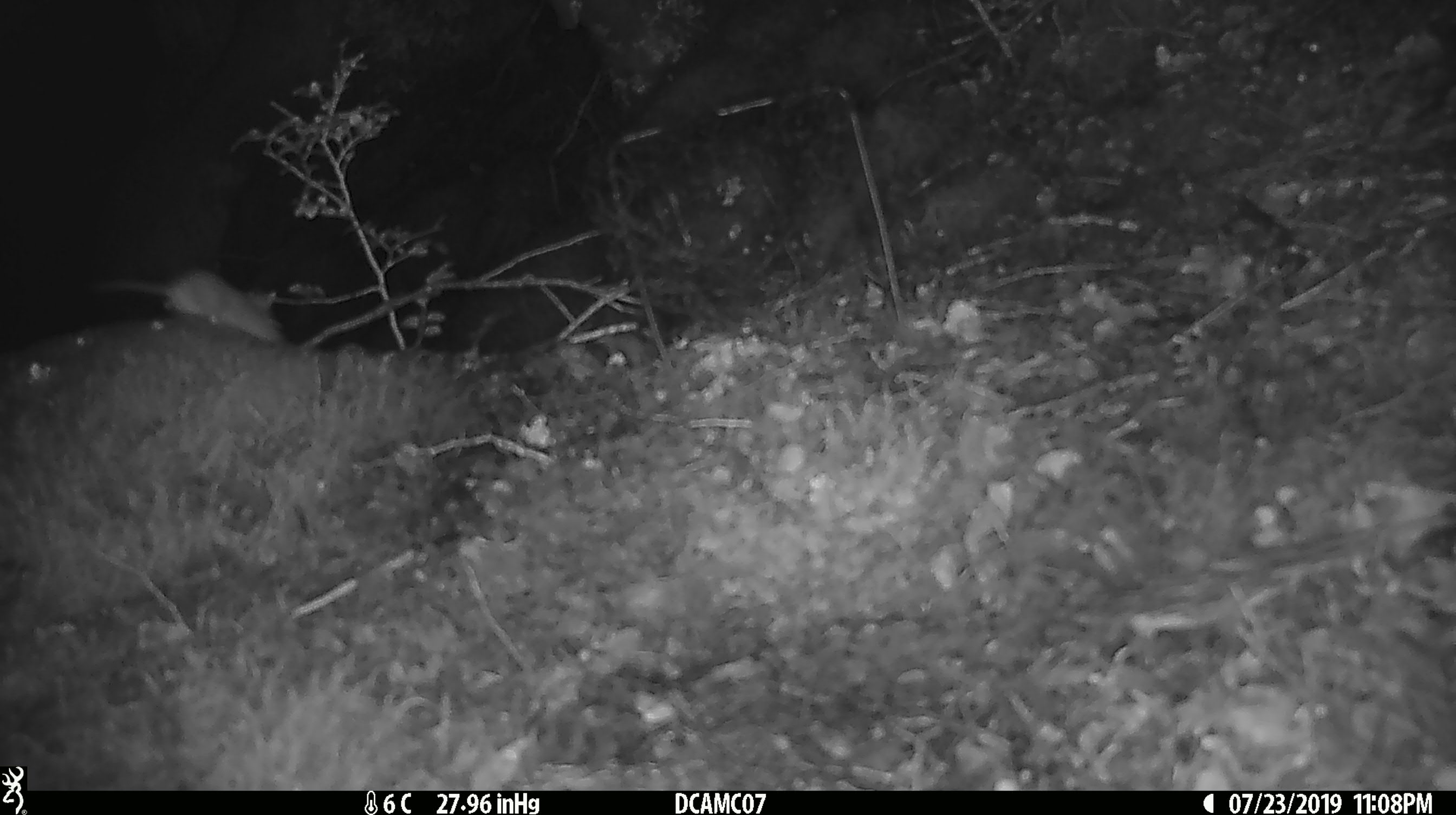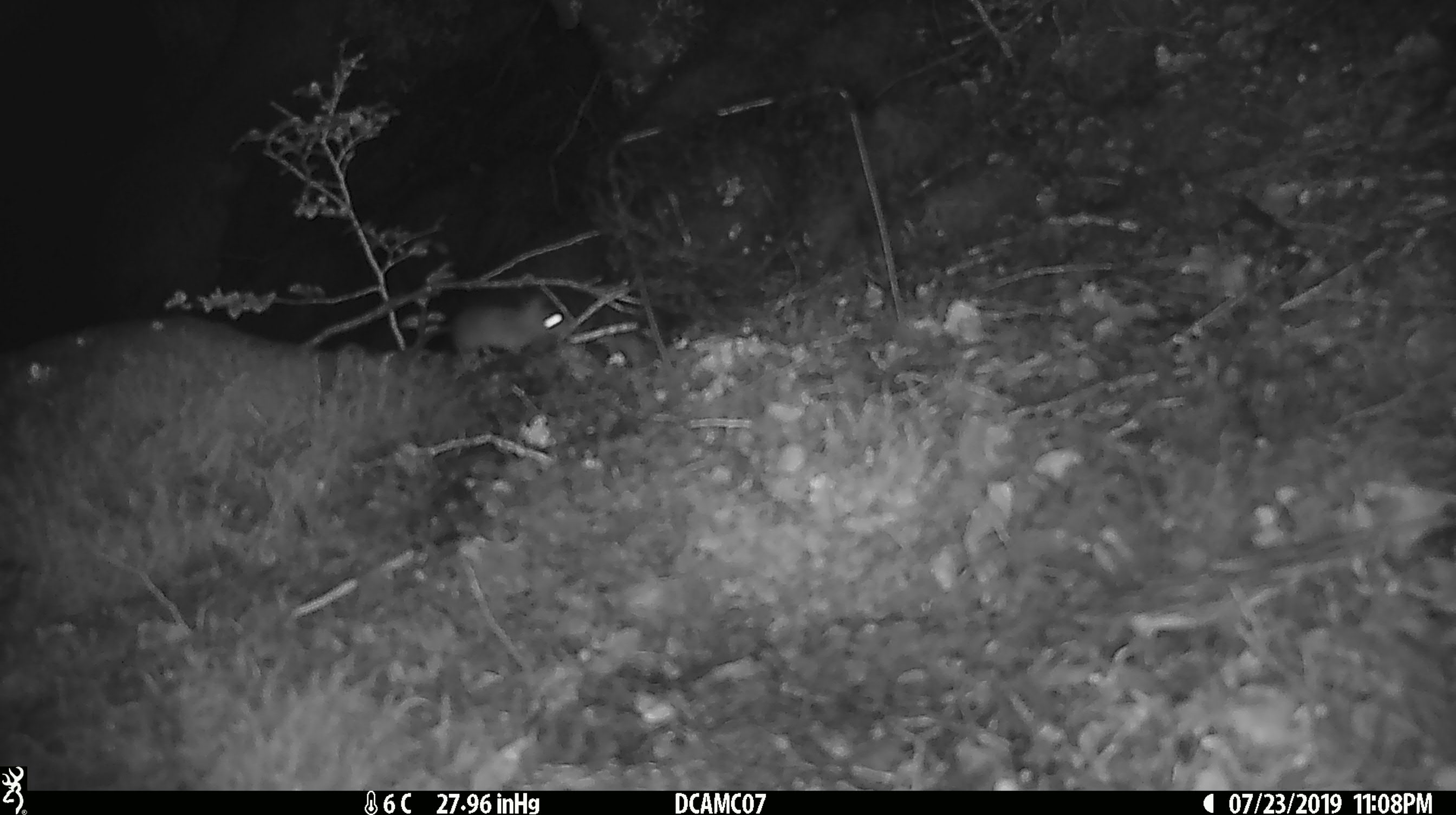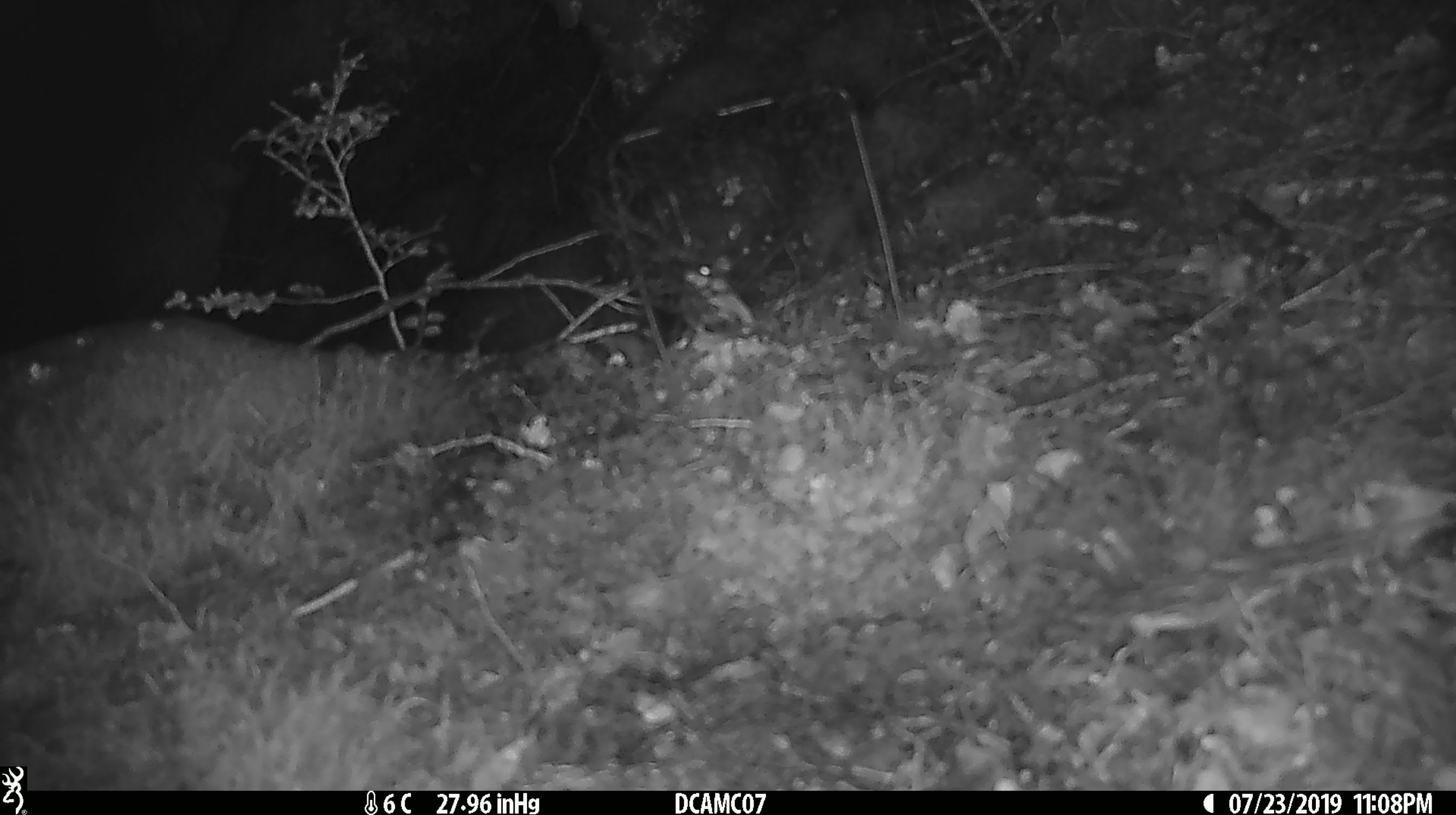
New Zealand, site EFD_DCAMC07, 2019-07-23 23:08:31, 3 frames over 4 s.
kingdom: Animalia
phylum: Chordata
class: Mammalia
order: Rodentia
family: Muridae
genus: Mus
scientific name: Mus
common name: mouse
Mouse (Mus).